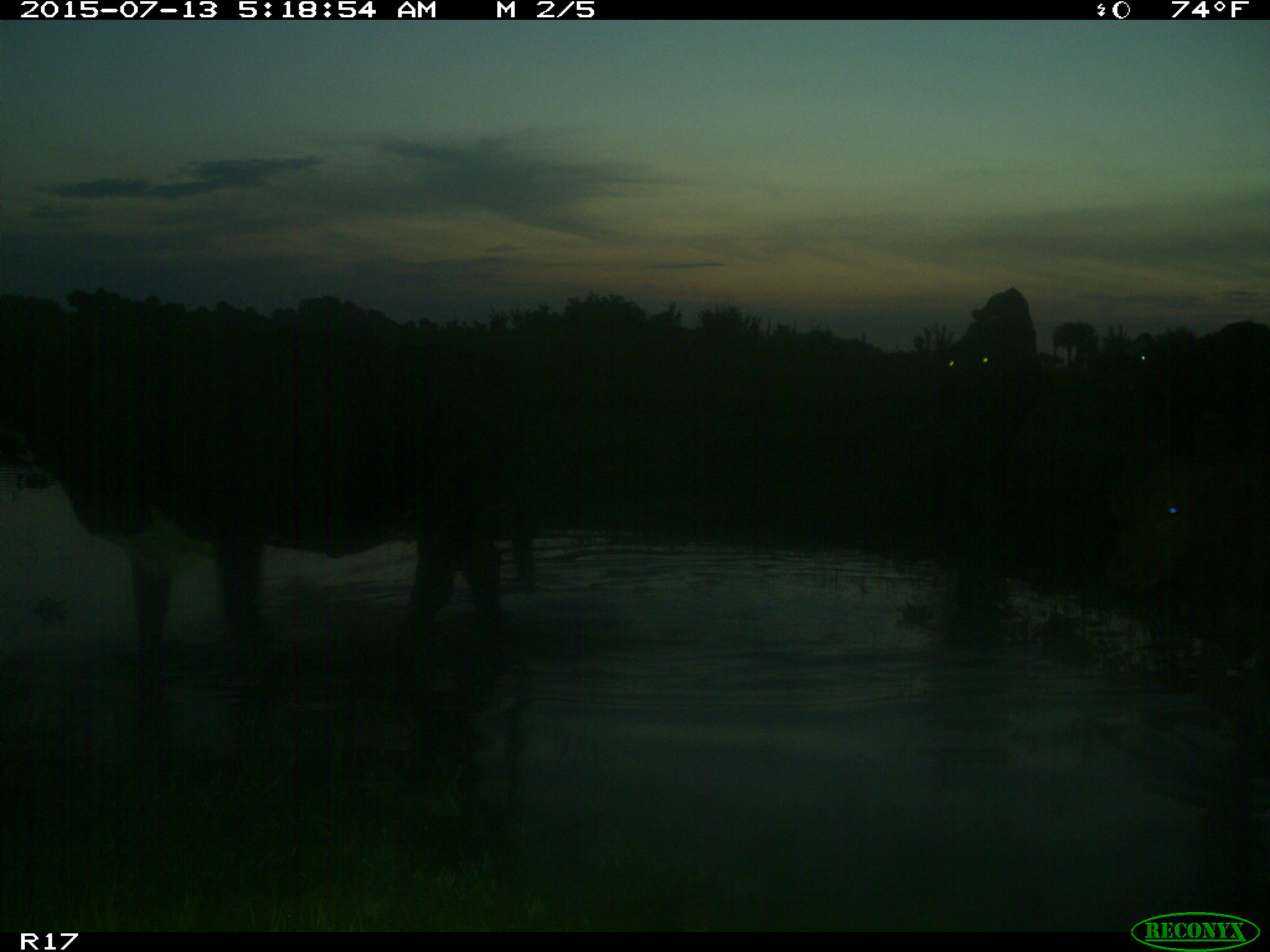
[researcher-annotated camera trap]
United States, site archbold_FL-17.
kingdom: Animalia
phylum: Chordata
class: Mammalia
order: Artiodactyla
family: Bovidae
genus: Bos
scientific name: Bos taurus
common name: domestic cow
Bos taurus (domestic cow).